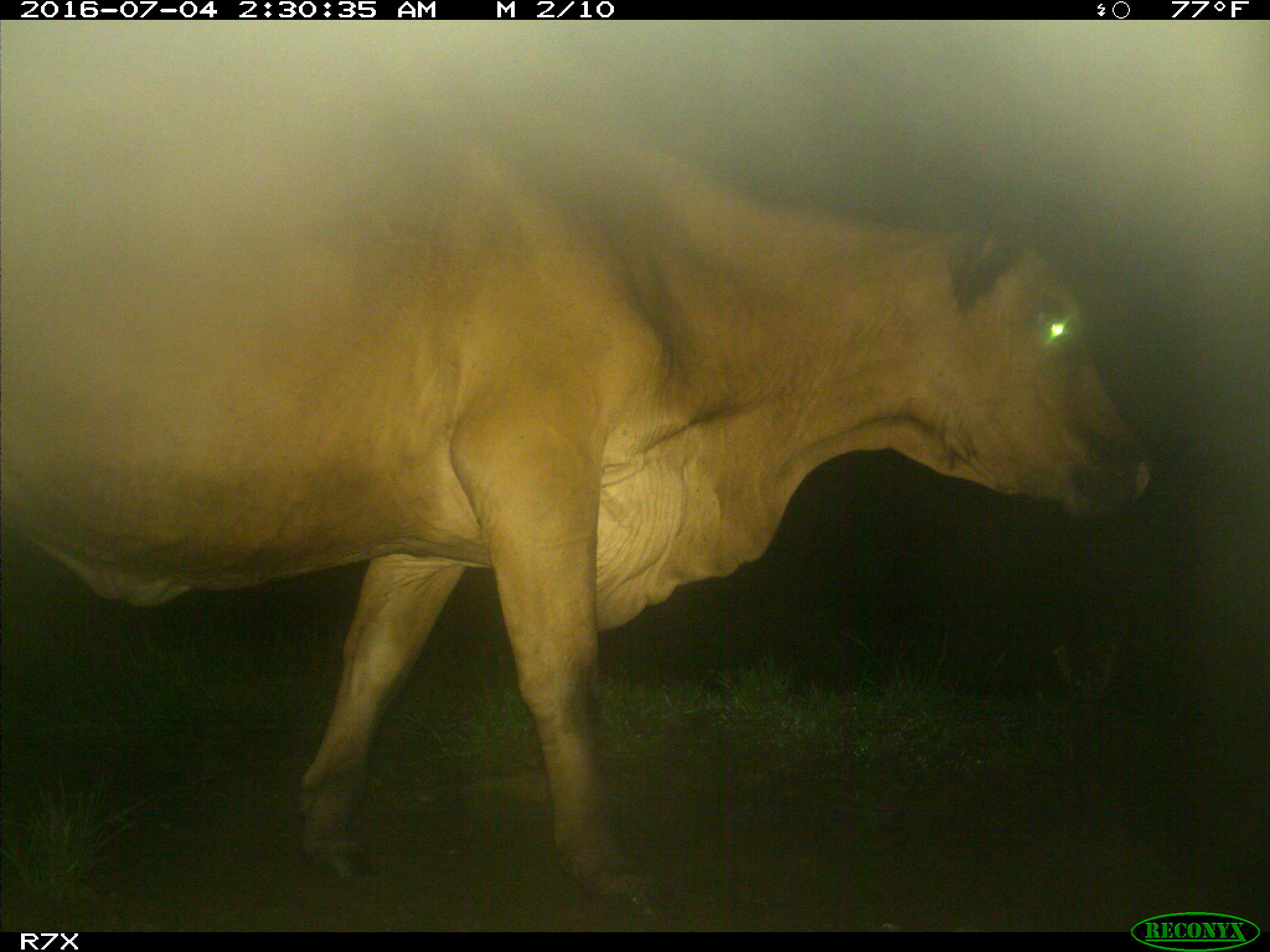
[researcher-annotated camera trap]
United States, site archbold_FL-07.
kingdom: Animalia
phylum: Chordata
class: Mammalia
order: Artiodactyla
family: Bovidae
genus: Bos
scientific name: Bos taurus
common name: domestic cow